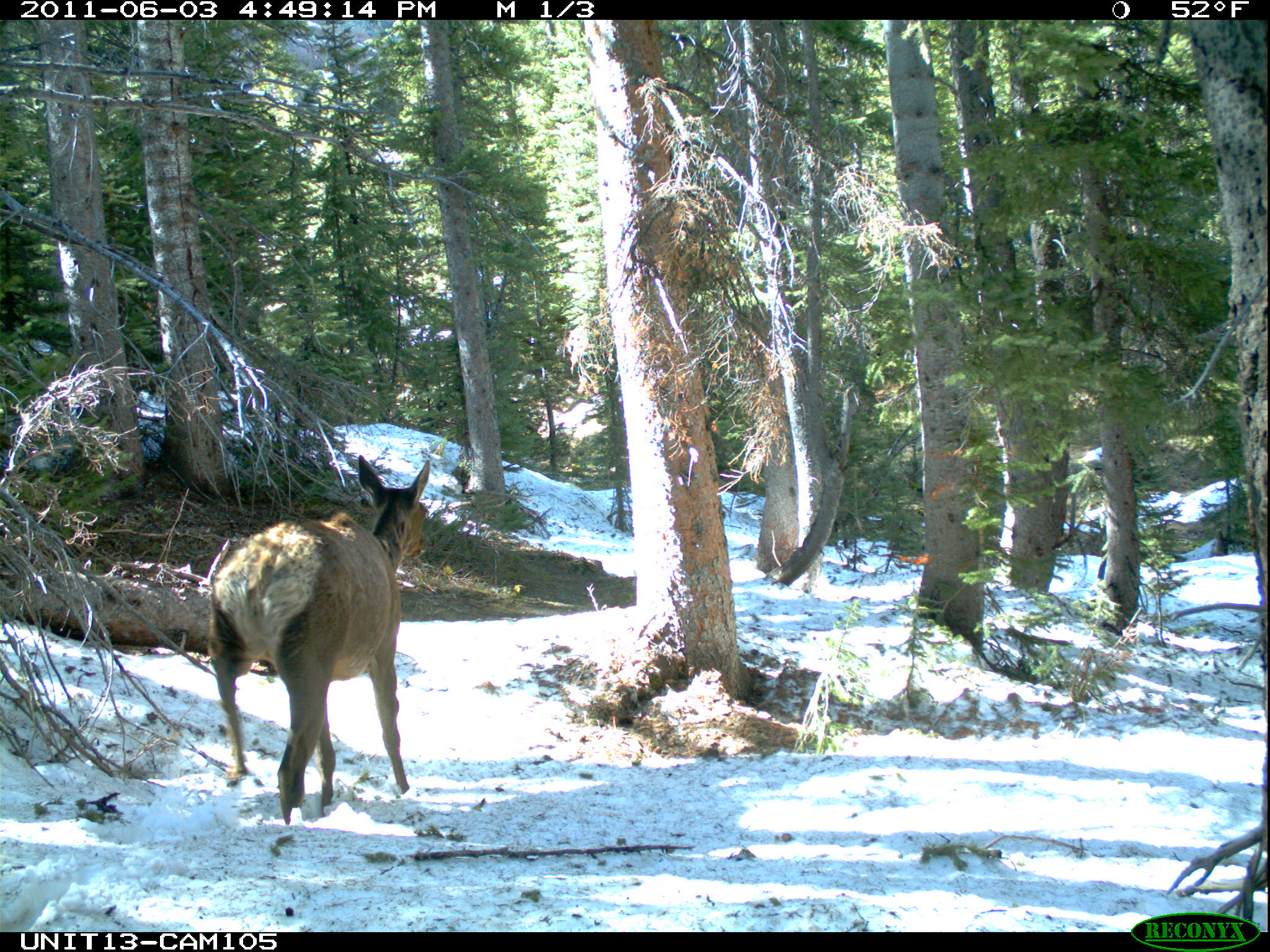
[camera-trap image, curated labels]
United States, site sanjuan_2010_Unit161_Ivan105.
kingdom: Animalia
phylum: Chordata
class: Mammalia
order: Artiodactyla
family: Cervidae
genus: Cervus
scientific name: Cervus elaphus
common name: red deer